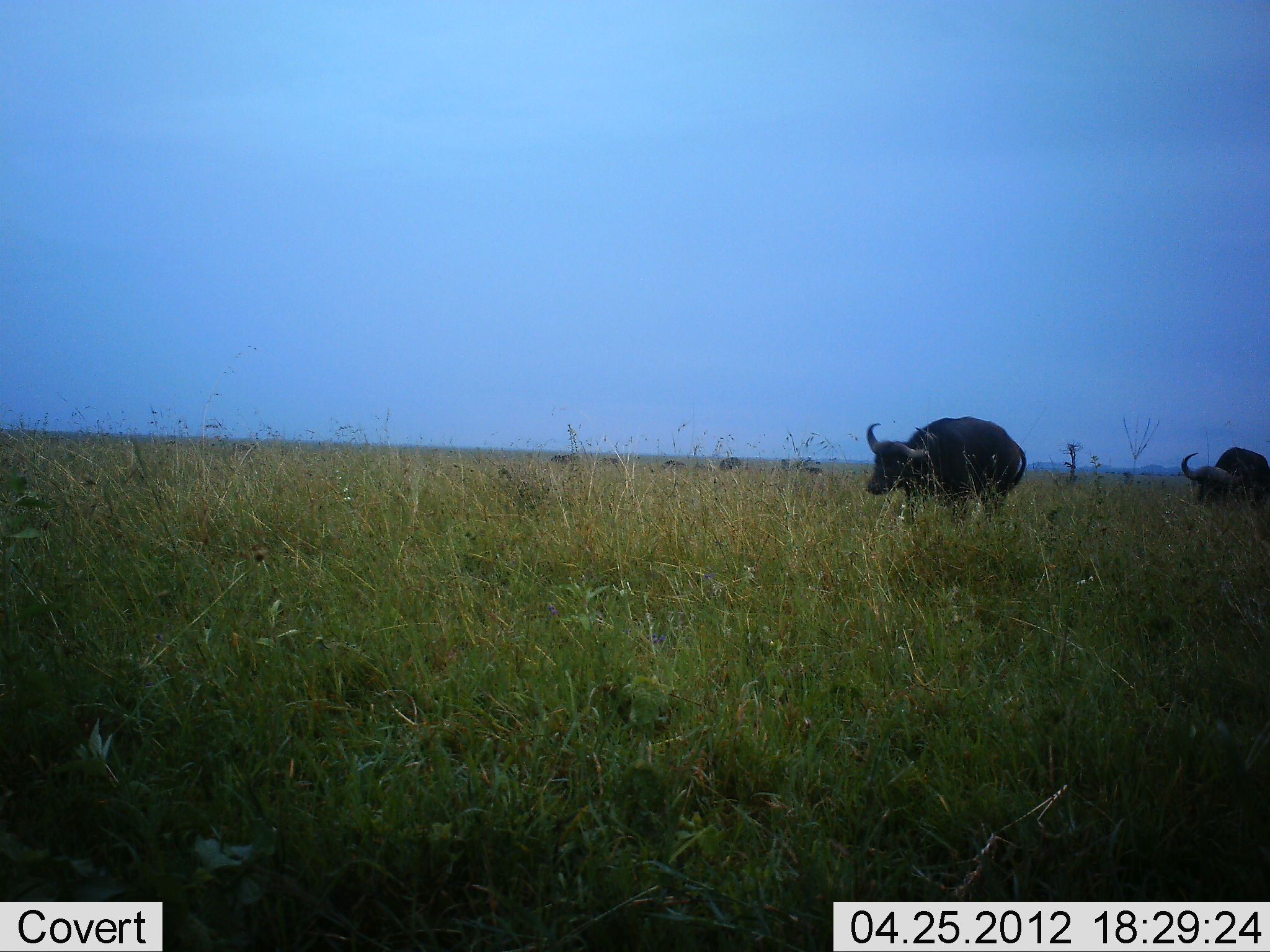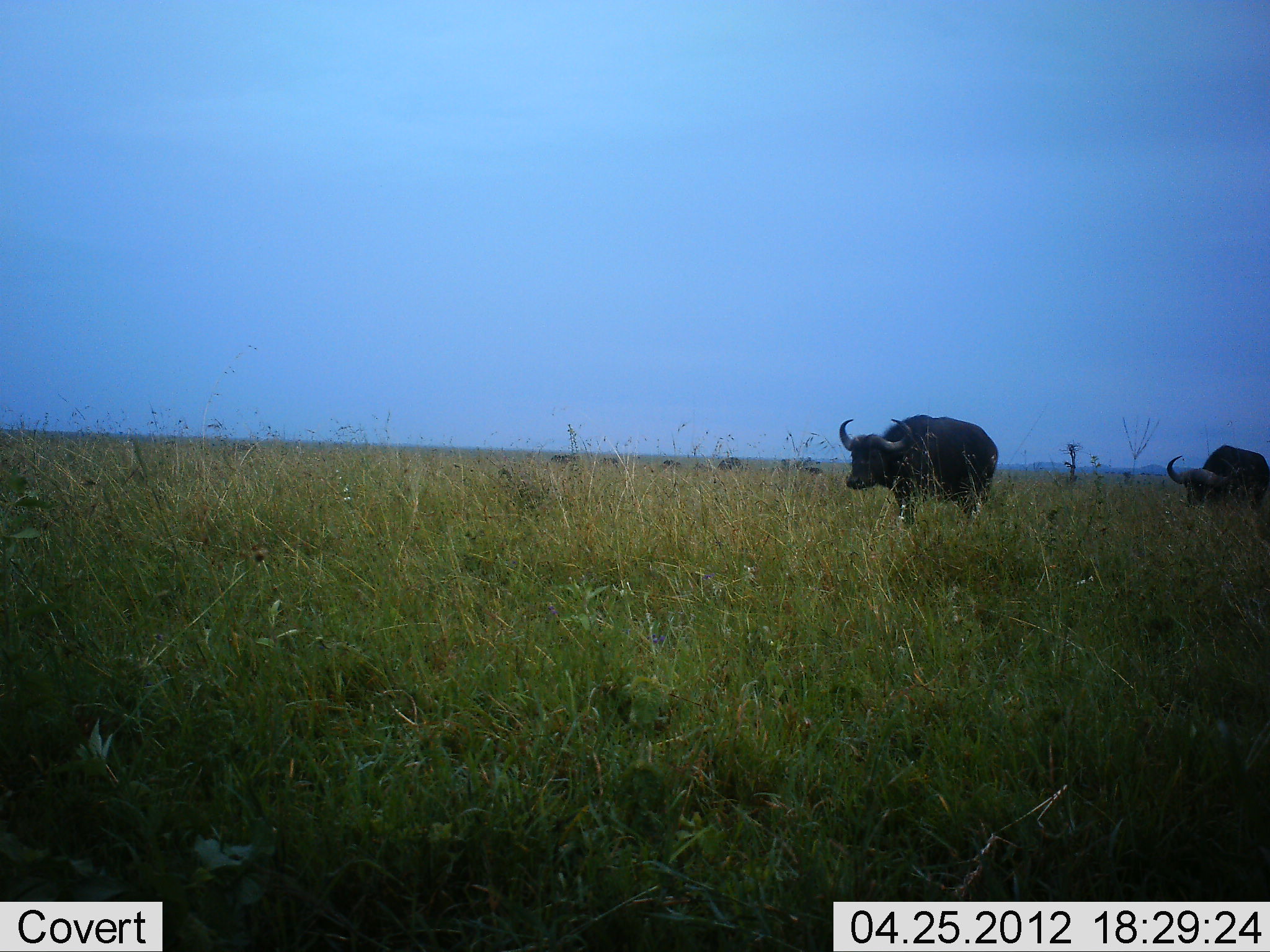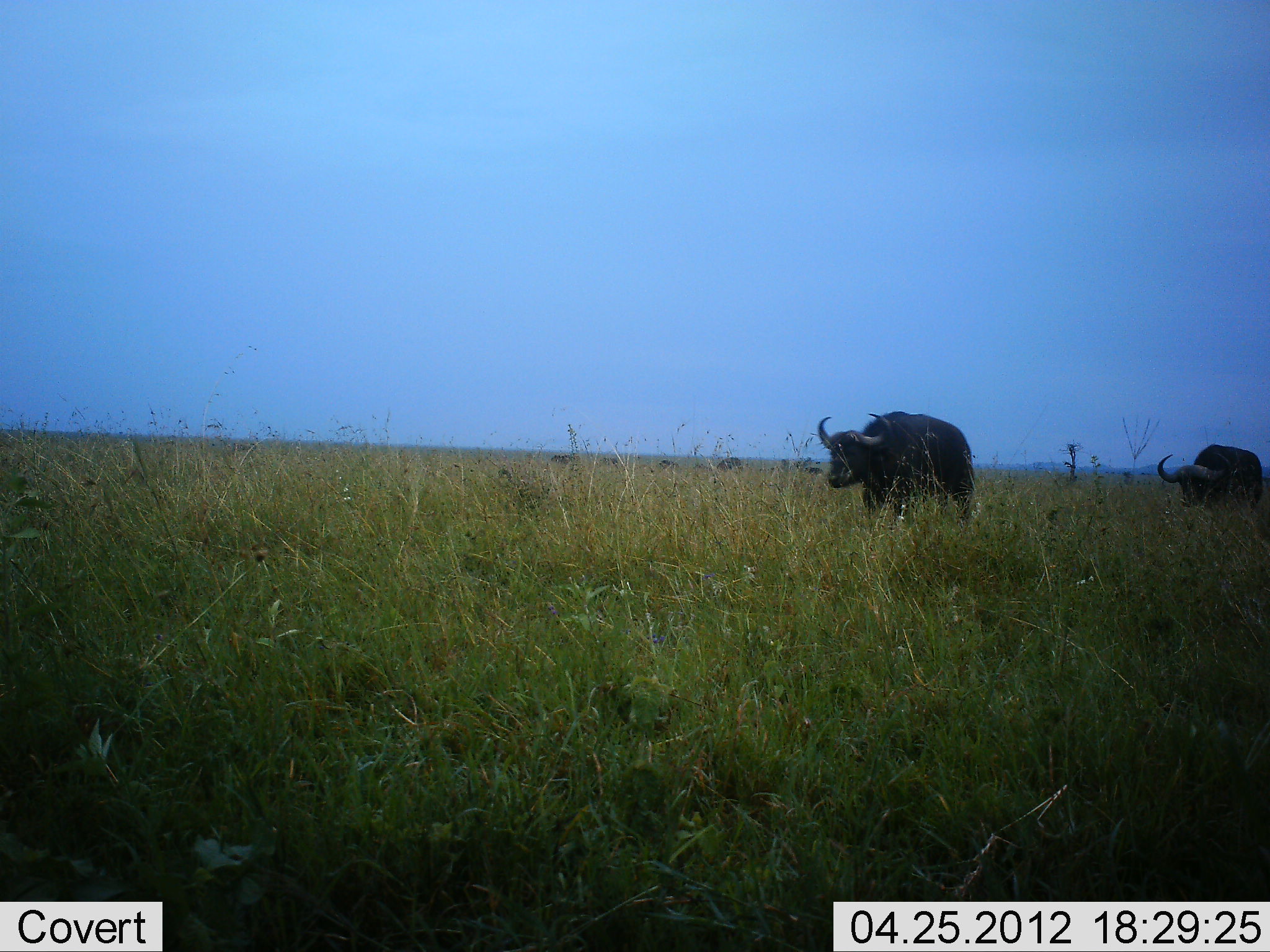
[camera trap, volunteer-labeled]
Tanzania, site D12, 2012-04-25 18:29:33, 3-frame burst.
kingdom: Animalia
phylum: Chordata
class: Mammalia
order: Artiodactyla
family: Bovidae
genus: Syncerus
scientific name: Syncerus caffer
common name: cape buffalo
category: buffalo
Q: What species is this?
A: Buffalo (cape buffalo) (Syncerus caffer).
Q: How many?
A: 2.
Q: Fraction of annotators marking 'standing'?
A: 5%.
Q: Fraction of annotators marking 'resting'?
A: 5%.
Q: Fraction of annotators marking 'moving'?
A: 100%.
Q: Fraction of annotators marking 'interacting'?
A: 0%.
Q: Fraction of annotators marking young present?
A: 0%.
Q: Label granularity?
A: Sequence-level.